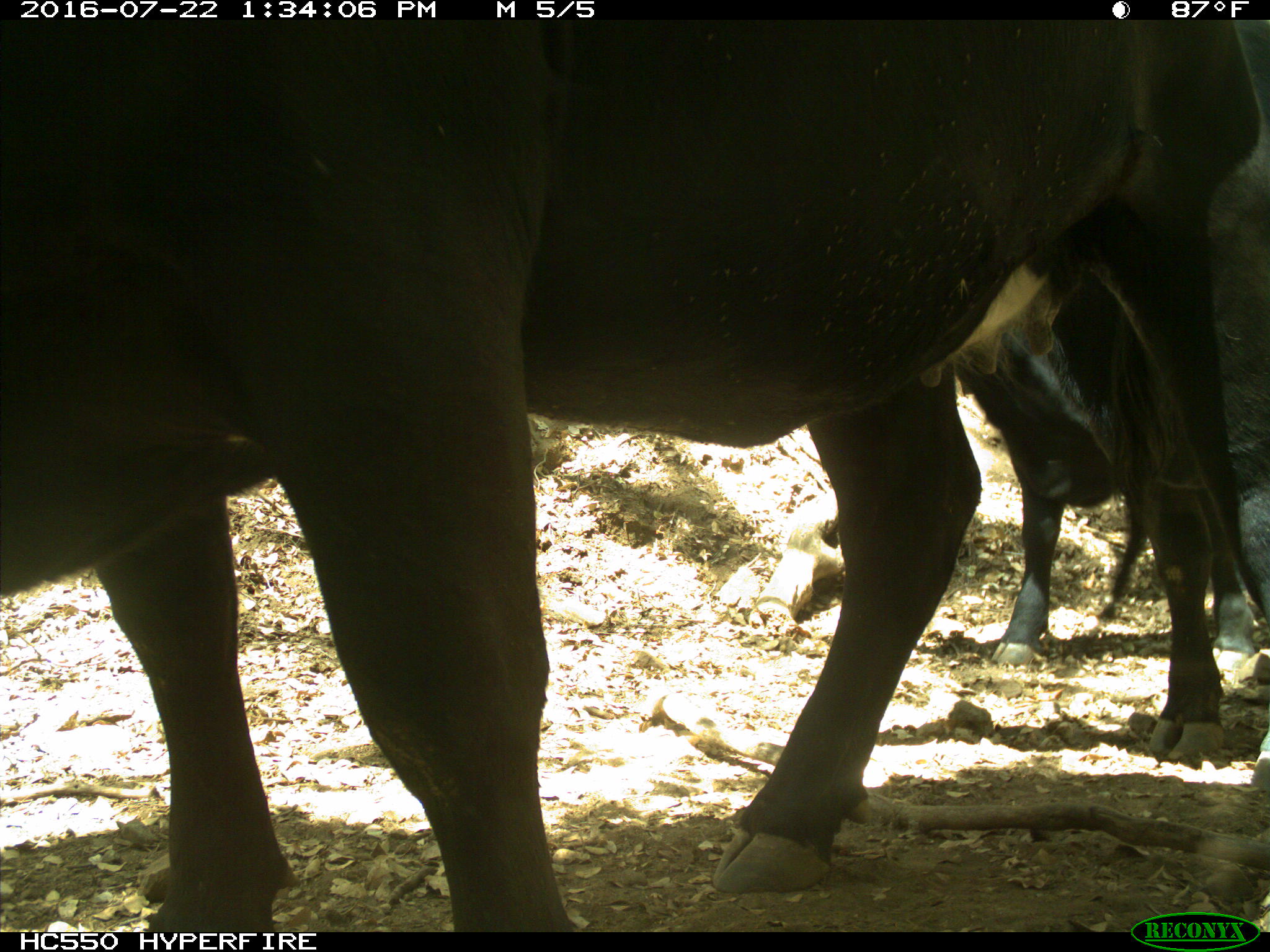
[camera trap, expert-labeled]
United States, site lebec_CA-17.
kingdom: Animalia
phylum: Chordata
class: Mammalia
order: Artiodactyla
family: Bovidae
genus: Bos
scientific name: Bos taurus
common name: domestic cow